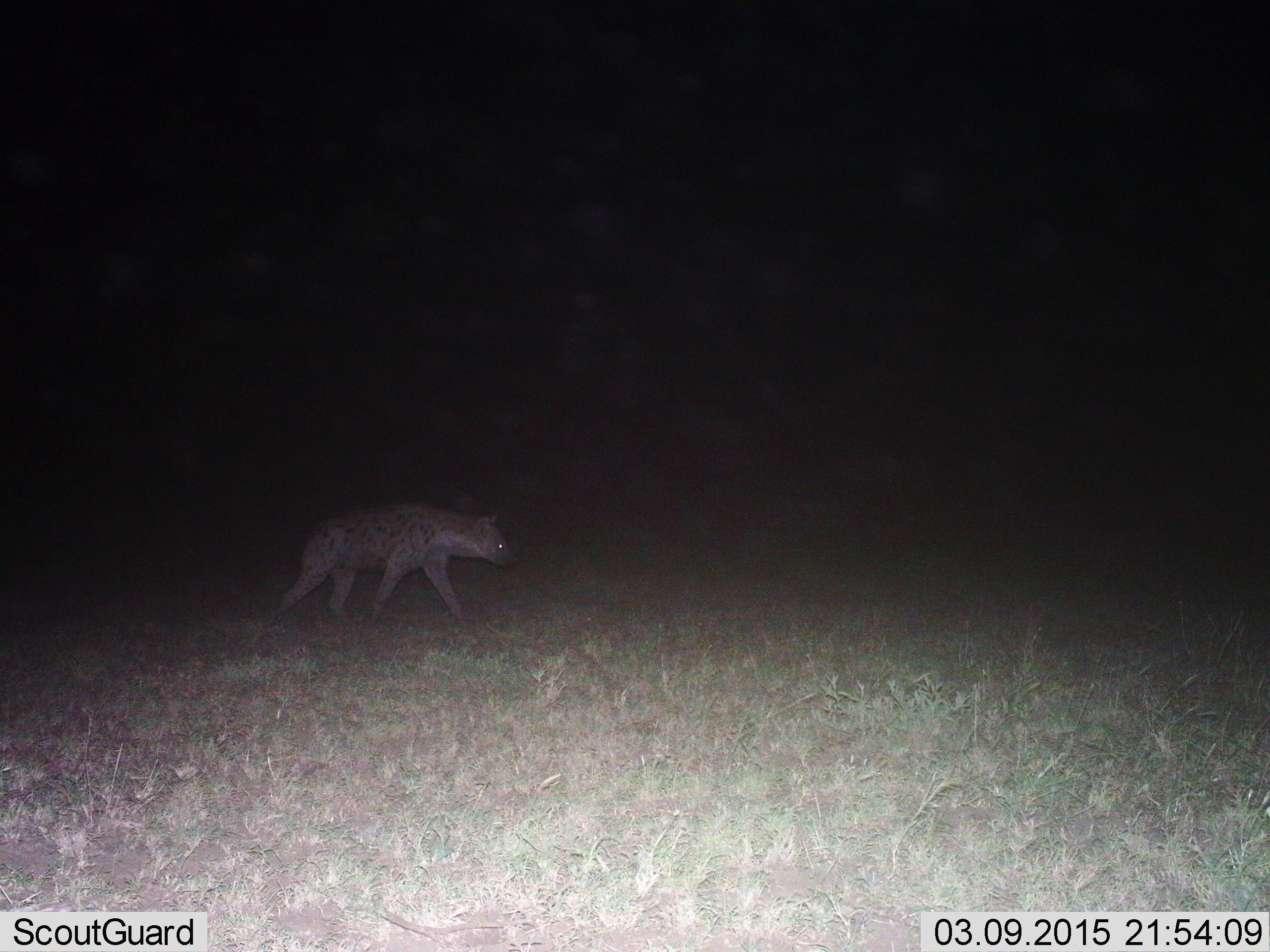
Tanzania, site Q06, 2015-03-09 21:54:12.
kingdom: Animalia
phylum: Chordata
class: Mammalia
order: Carnivora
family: Hyaenidae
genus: Crocuta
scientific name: Crocuta crocuta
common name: spotted hyena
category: hyenaspotted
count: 1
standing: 10%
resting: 0%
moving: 100%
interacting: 0%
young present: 0%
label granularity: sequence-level